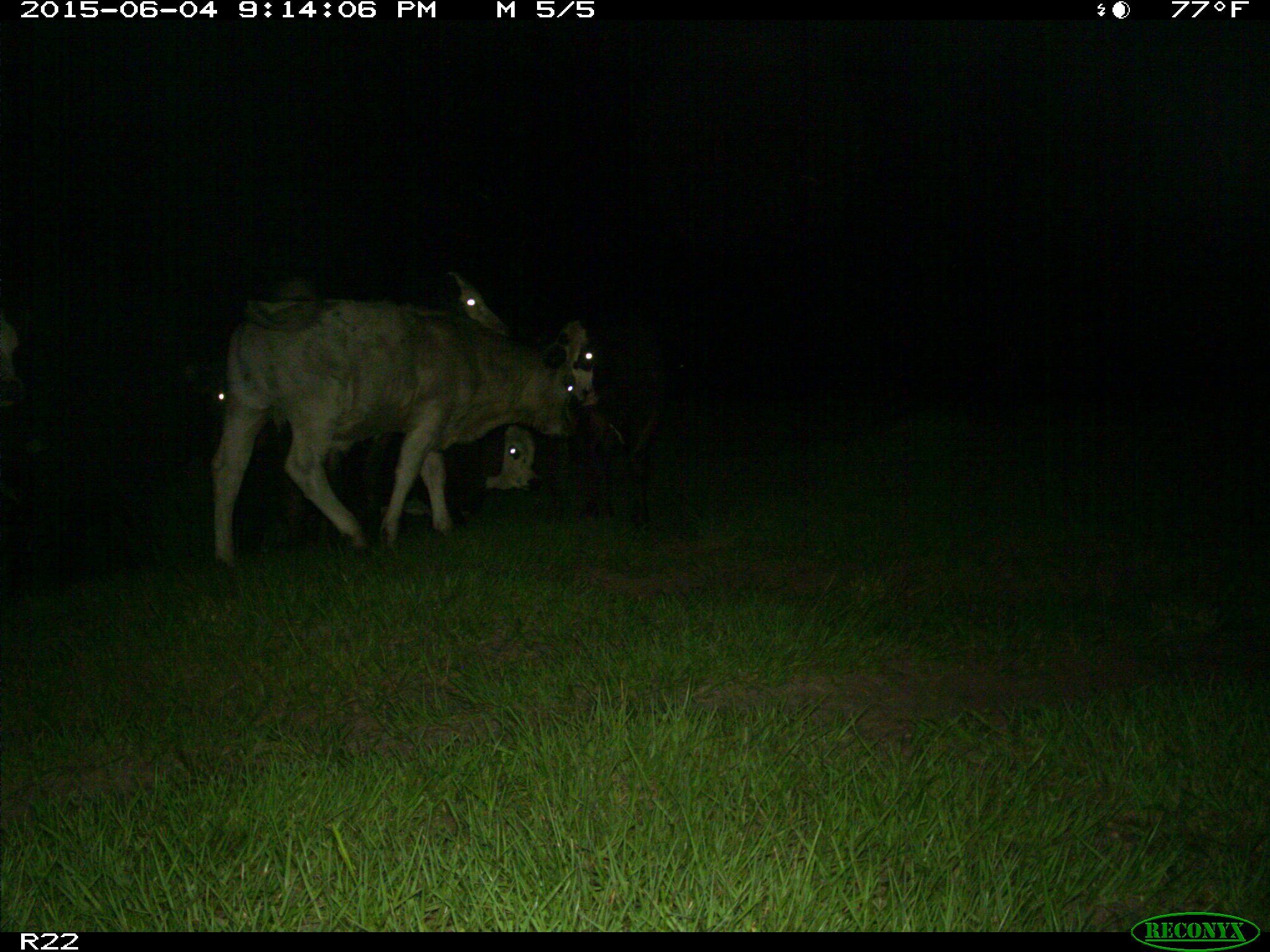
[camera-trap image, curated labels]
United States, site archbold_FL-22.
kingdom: Animalia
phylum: Chordata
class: Mammalia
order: Artiodactyla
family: Bovidae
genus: Bos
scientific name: Bos taurus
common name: domestic cow